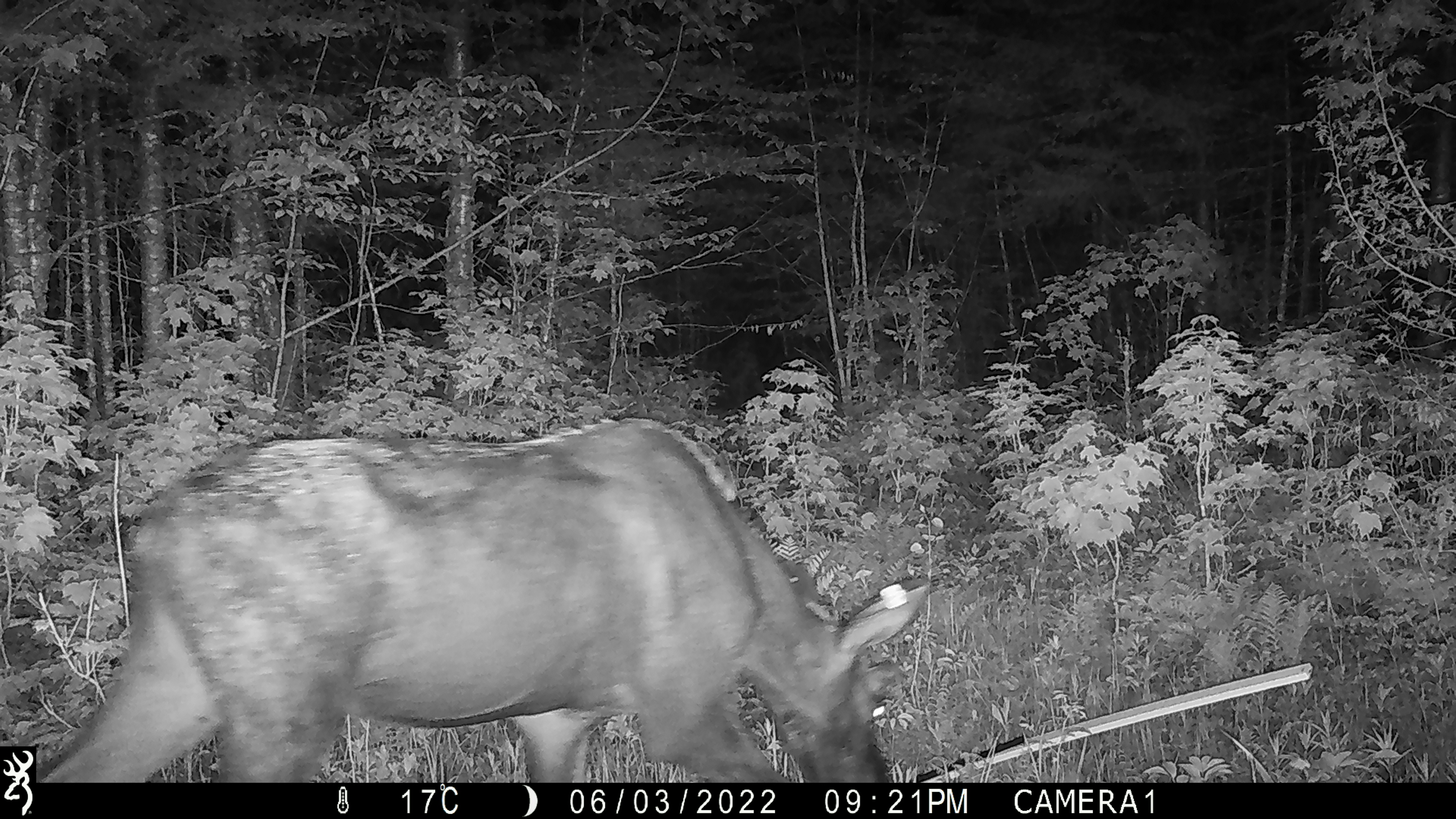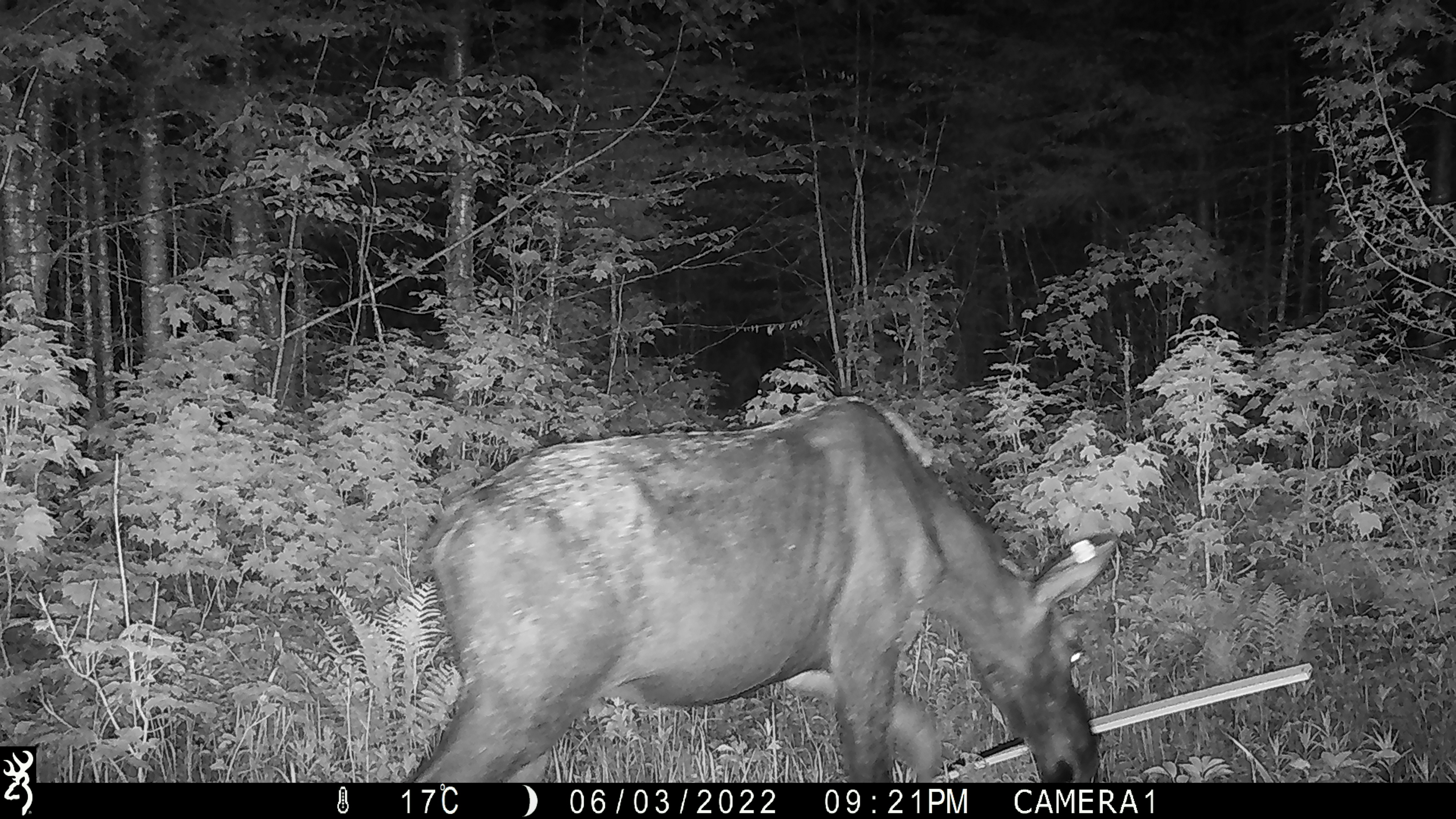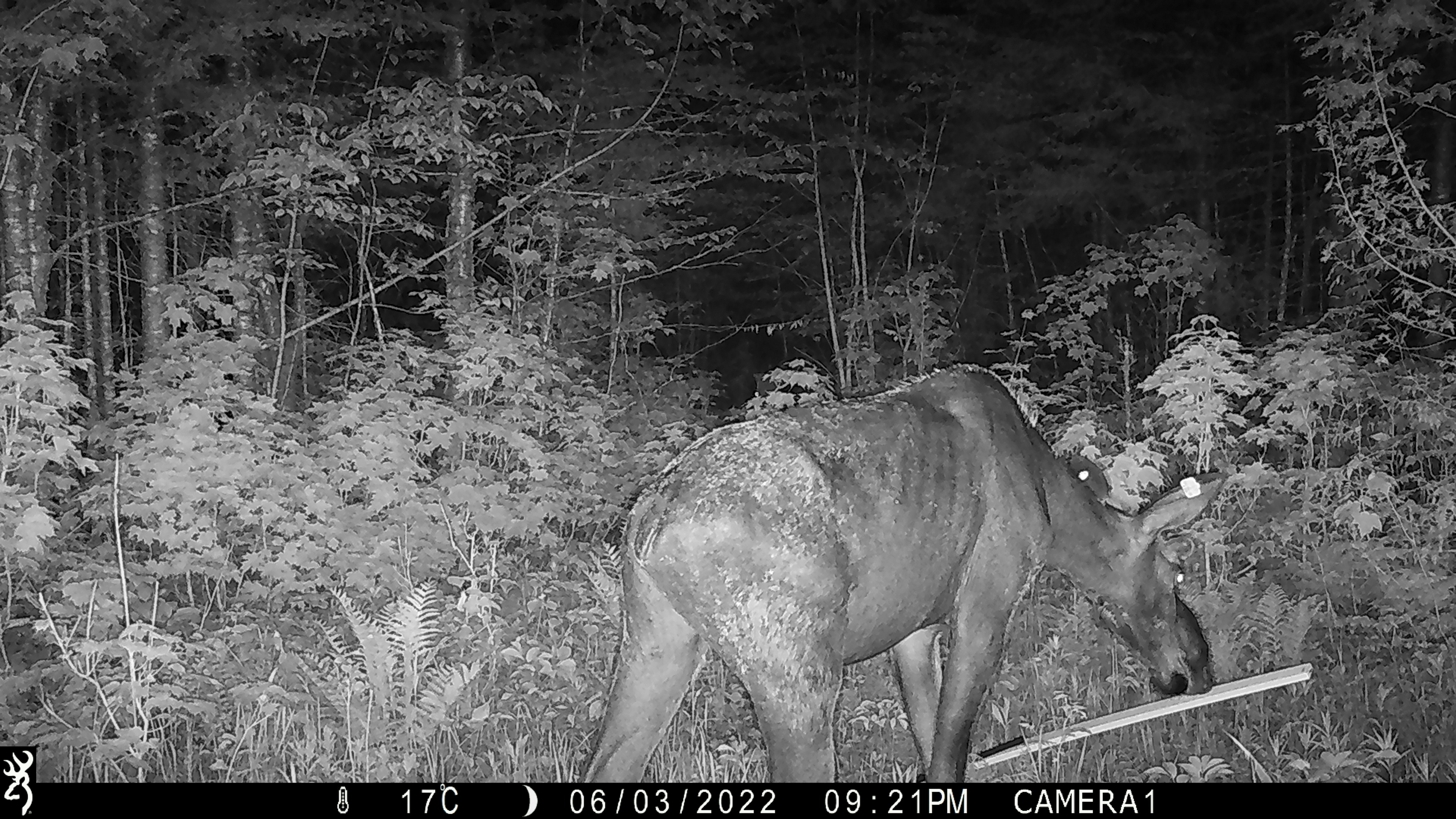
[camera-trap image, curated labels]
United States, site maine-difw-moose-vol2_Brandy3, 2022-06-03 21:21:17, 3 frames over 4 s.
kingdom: Animalia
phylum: Chordata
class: Mammalia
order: Artiodactyla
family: Cervidae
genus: Alces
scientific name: Alces alces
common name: moose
Moose (Alces alces).